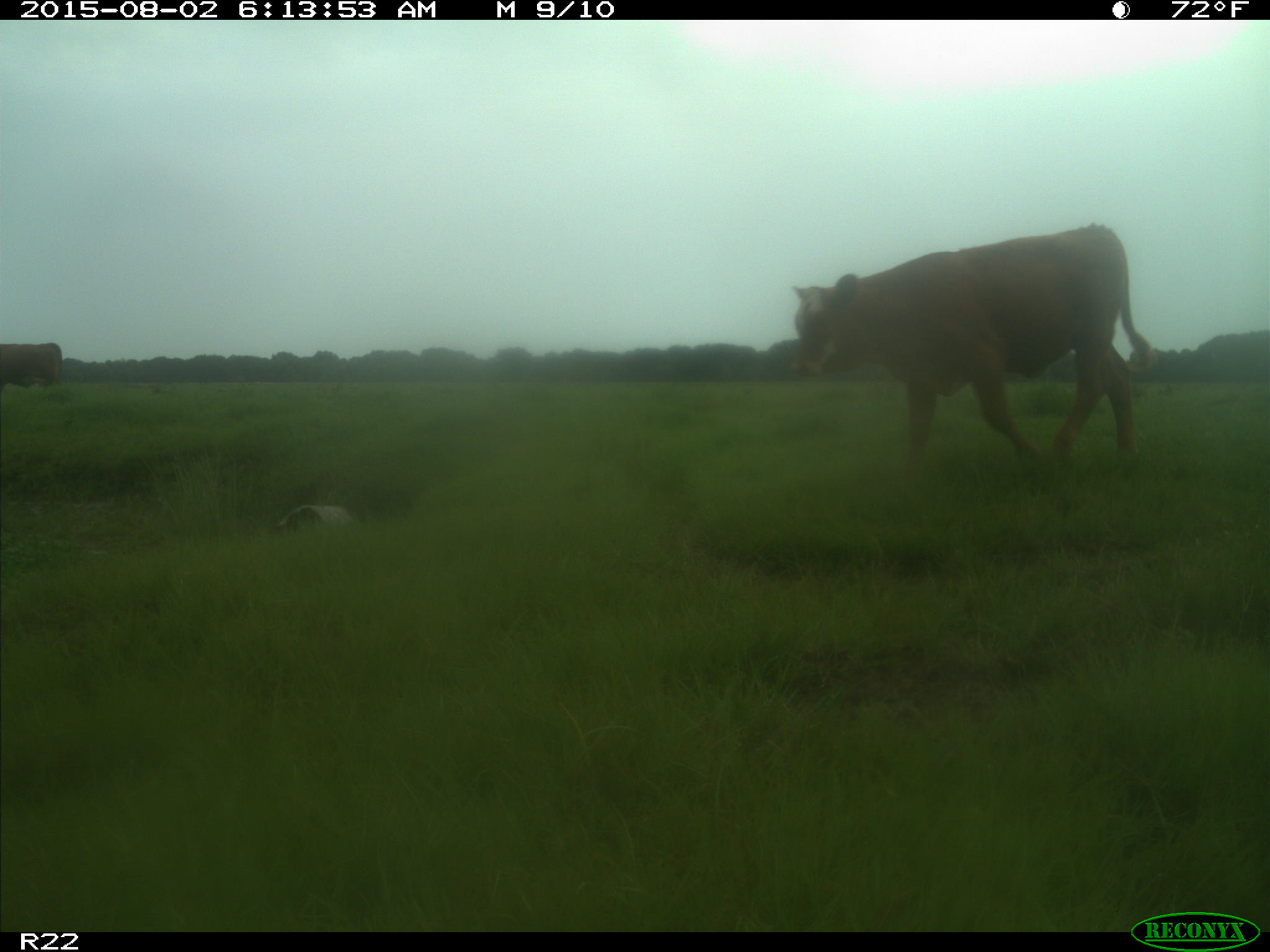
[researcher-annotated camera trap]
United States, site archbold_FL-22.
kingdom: Animalia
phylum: Chordata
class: Mammalia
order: Artiodactyla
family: Bovidae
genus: Bos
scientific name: Bos taurus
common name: domestic cow